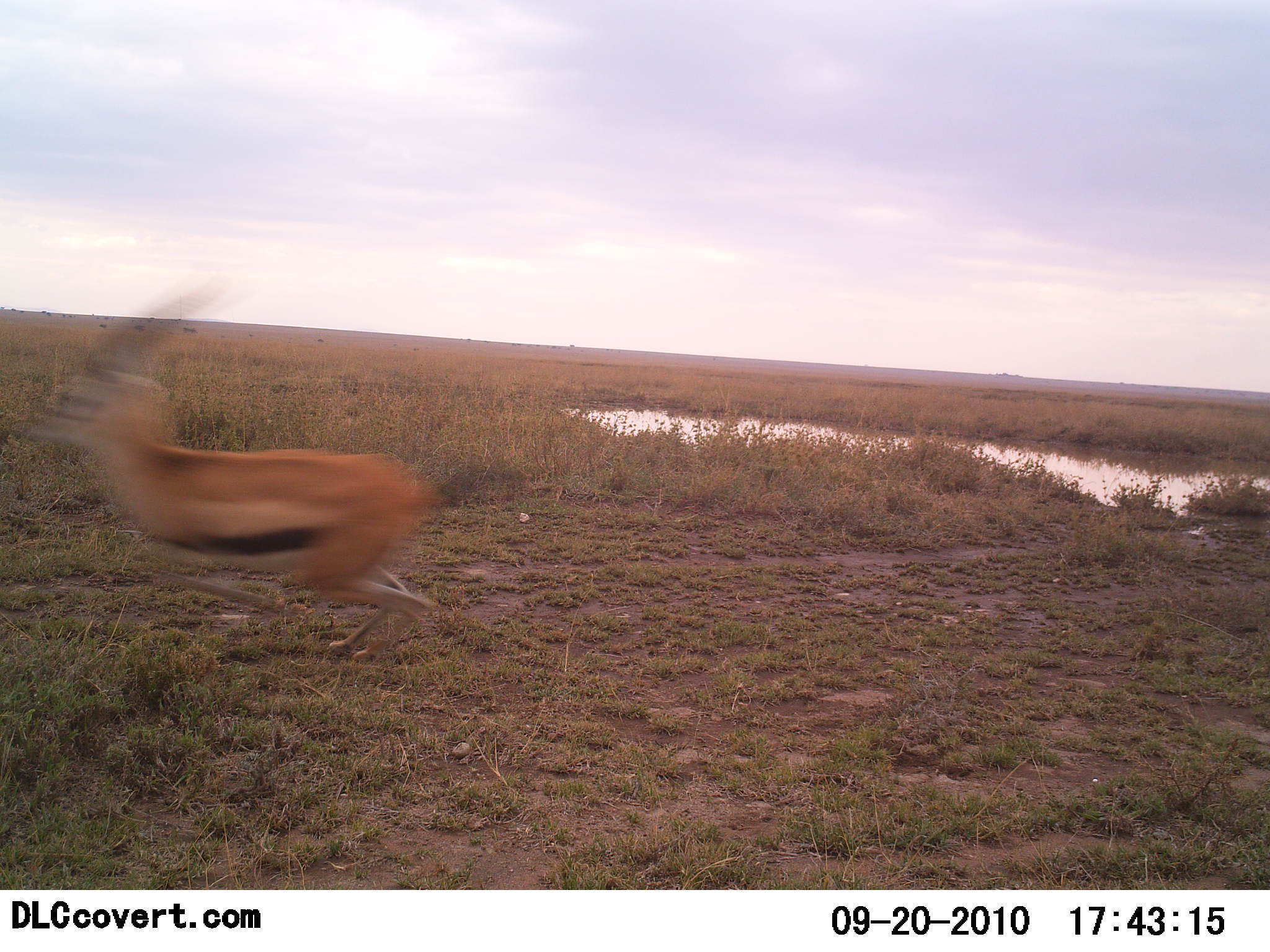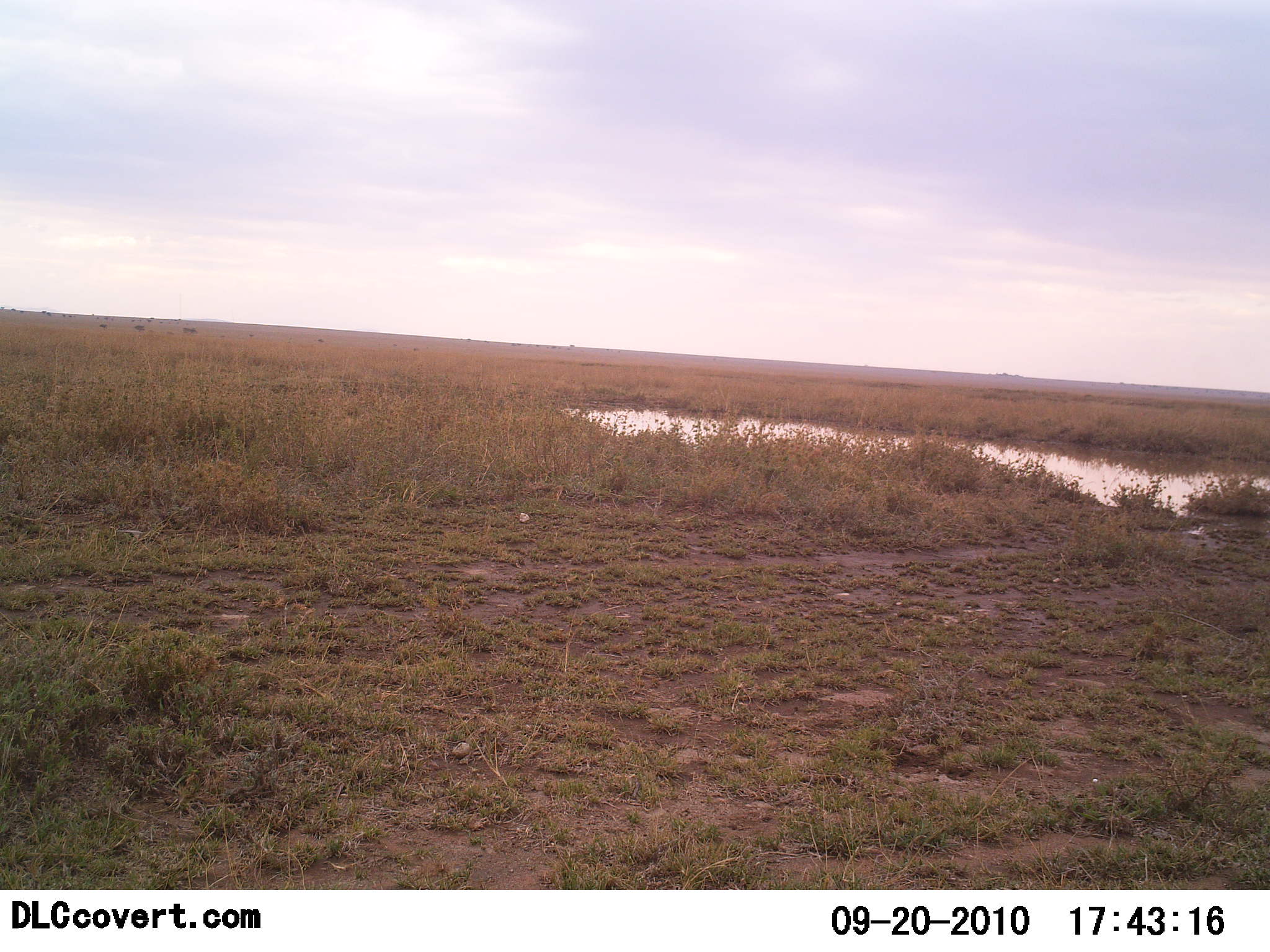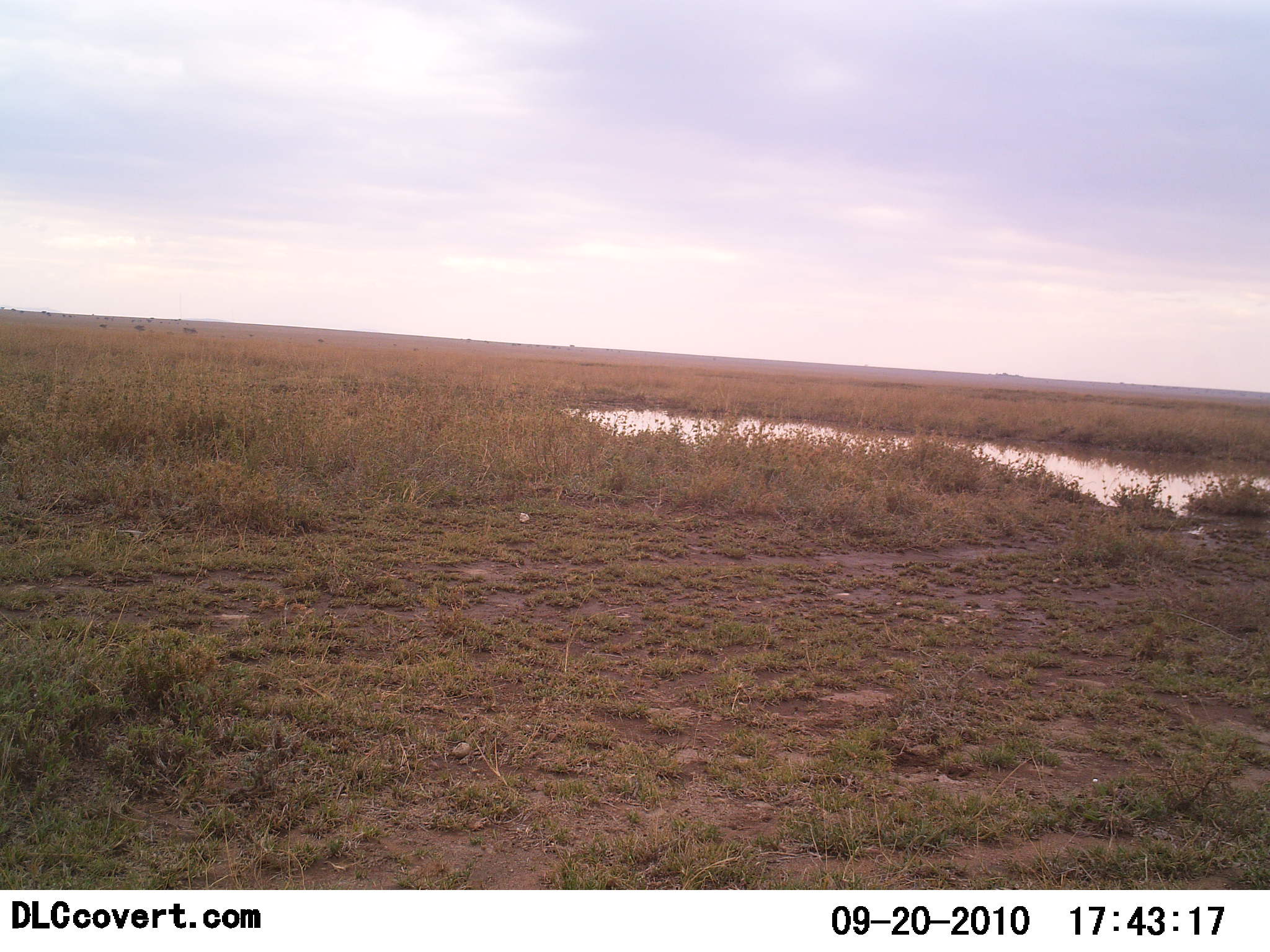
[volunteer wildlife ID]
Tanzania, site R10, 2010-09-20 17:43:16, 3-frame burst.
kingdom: Animalia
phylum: Chordata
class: Mammalia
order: Artiodactyla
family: Bovidae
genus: Eudorcas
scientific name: Eudorcas thomsonii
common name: thomson's gazelle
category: gazellethomsons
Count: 1.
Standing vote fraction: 0%.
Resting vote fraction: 0%.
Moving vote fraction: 100%.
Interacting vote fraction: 0%.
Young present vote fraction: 0%.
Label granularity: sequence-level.